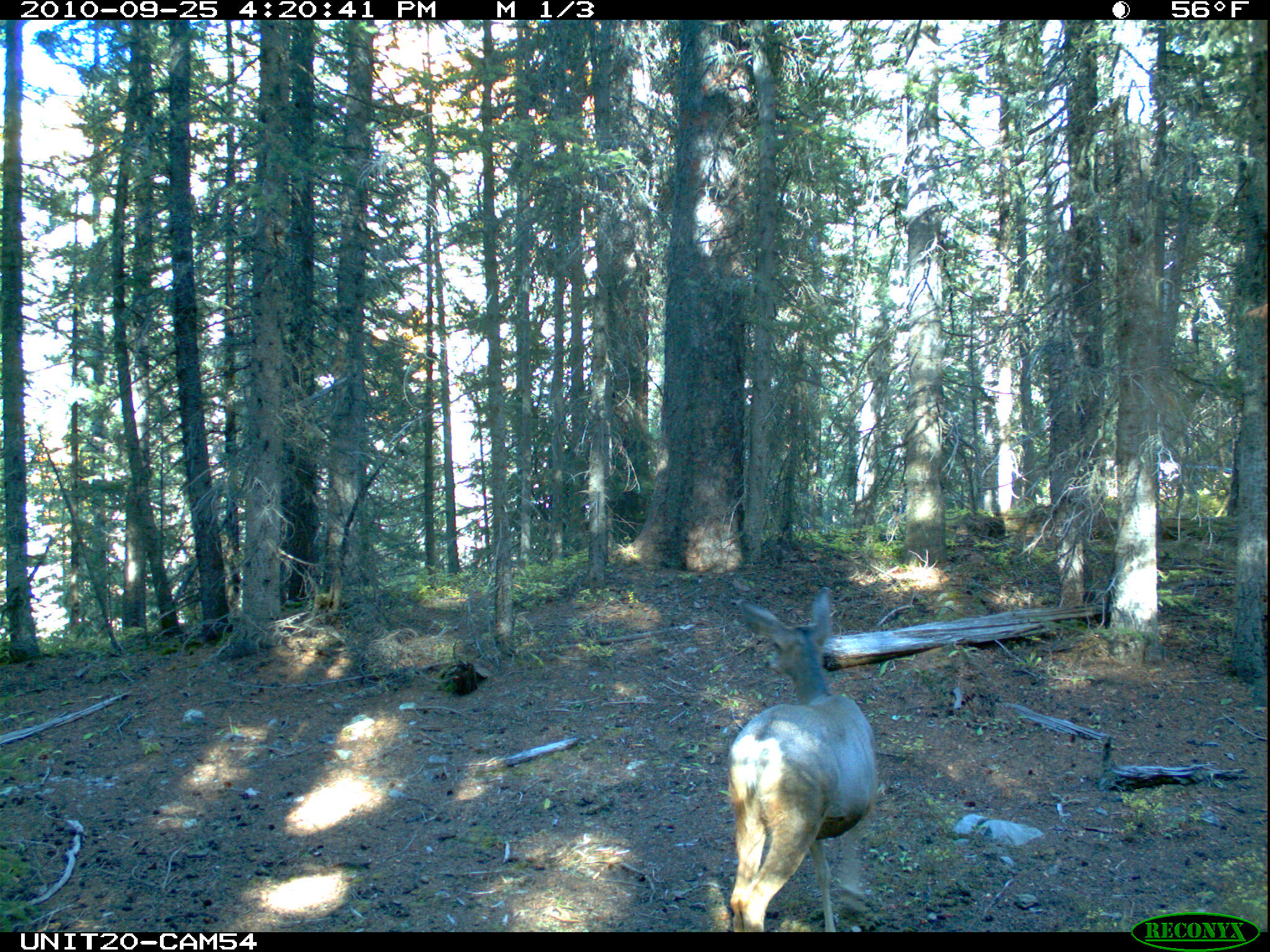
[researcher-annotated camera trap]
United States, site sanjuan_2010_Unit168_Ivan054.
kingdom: Animalia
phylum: Chordata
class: Mammalia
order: Artiodactyla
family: Cervidae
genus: Odocoileus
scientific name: Odocoileus hemionus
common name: mule deer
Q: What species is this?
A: Odocoileus hemionus (mule deer).